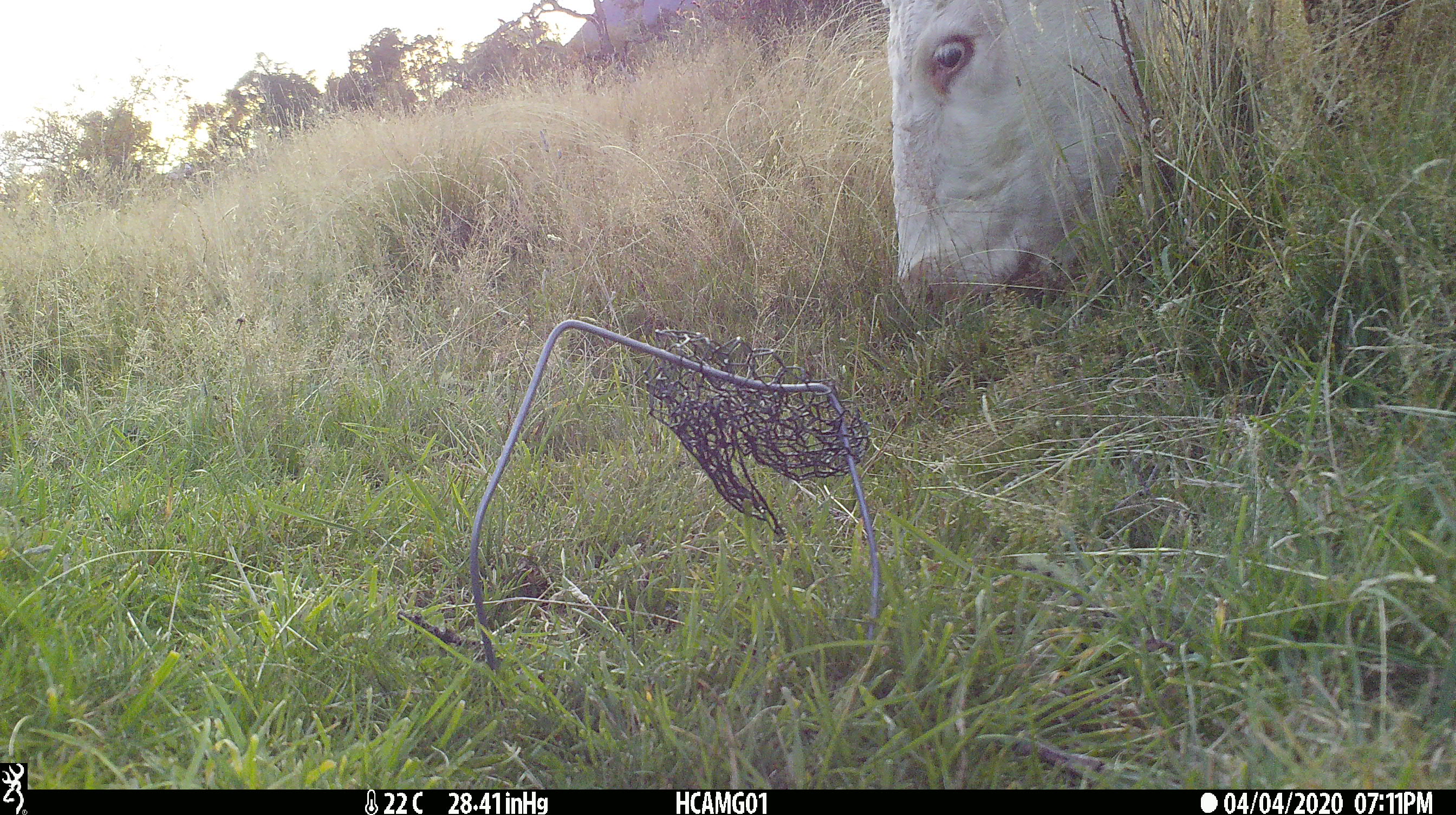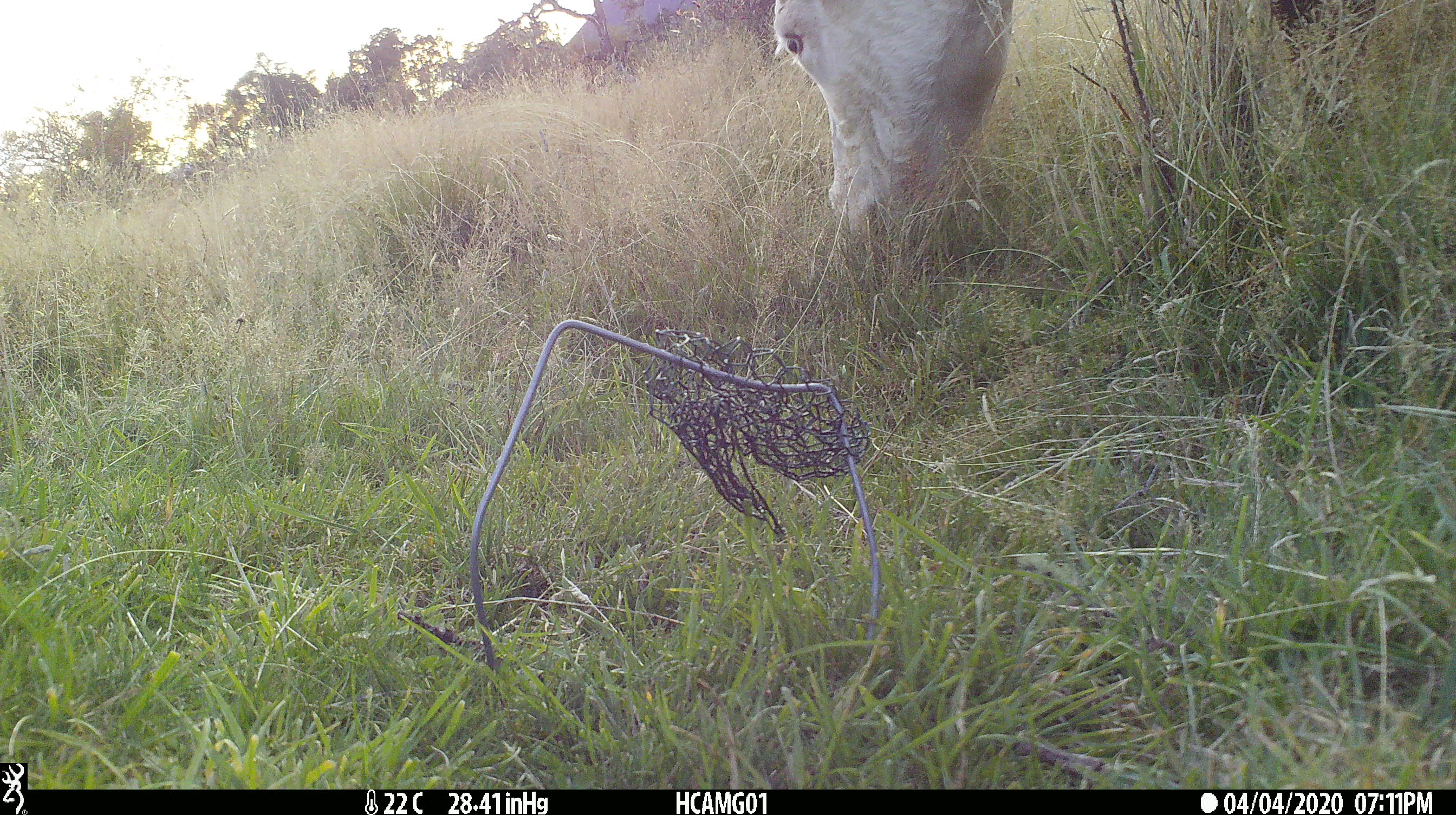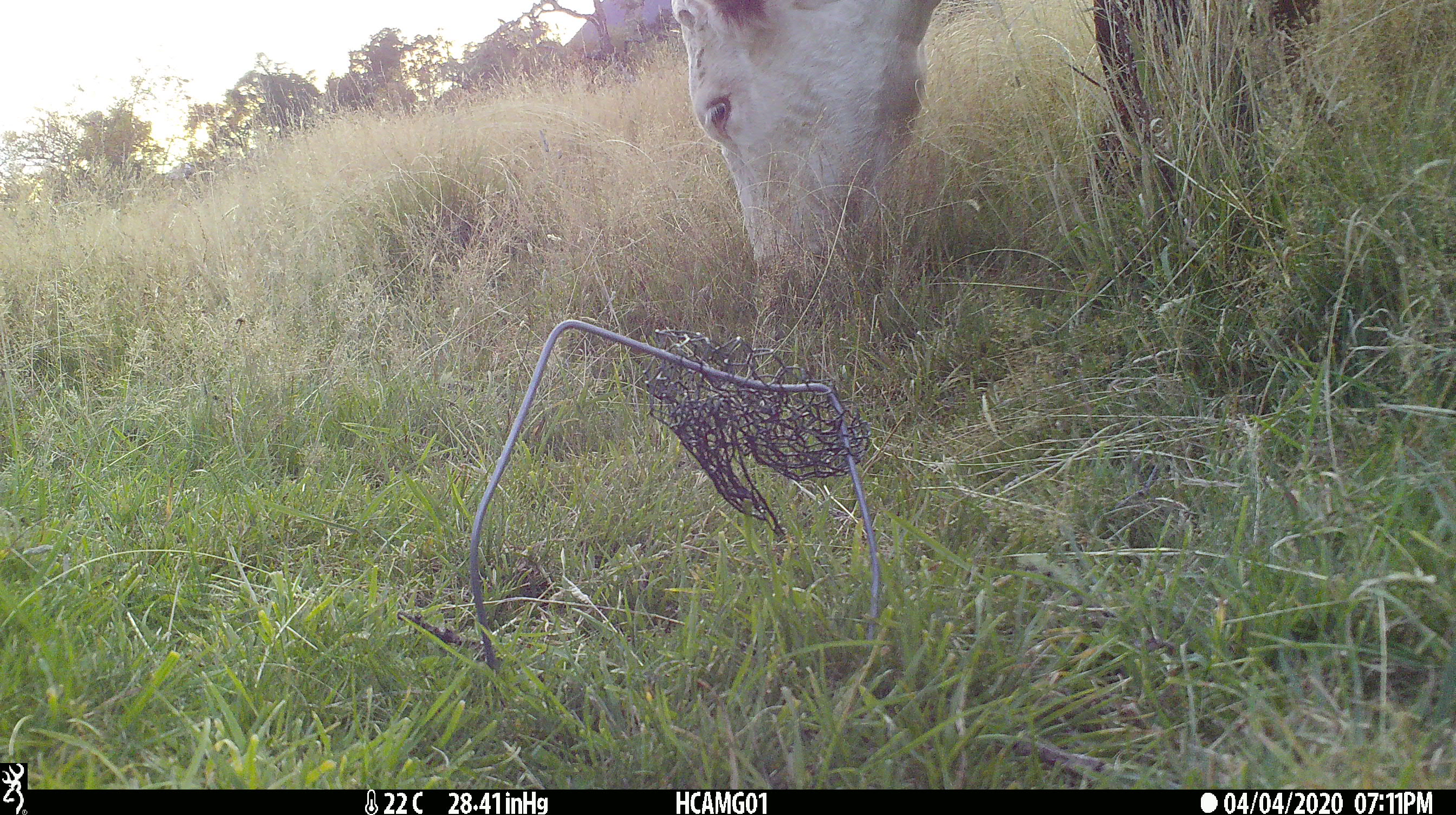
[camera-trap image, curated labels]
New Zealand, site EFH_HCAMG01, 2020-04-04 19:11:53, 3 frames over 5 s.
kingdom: Animalia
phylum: Chordata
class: Mammalia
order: Artiodactyla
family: Bovidae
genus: Bos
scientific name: Bos taurus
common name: domestic cow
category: cow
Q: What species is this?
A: Cow (domestic cow) (Bos taurus).